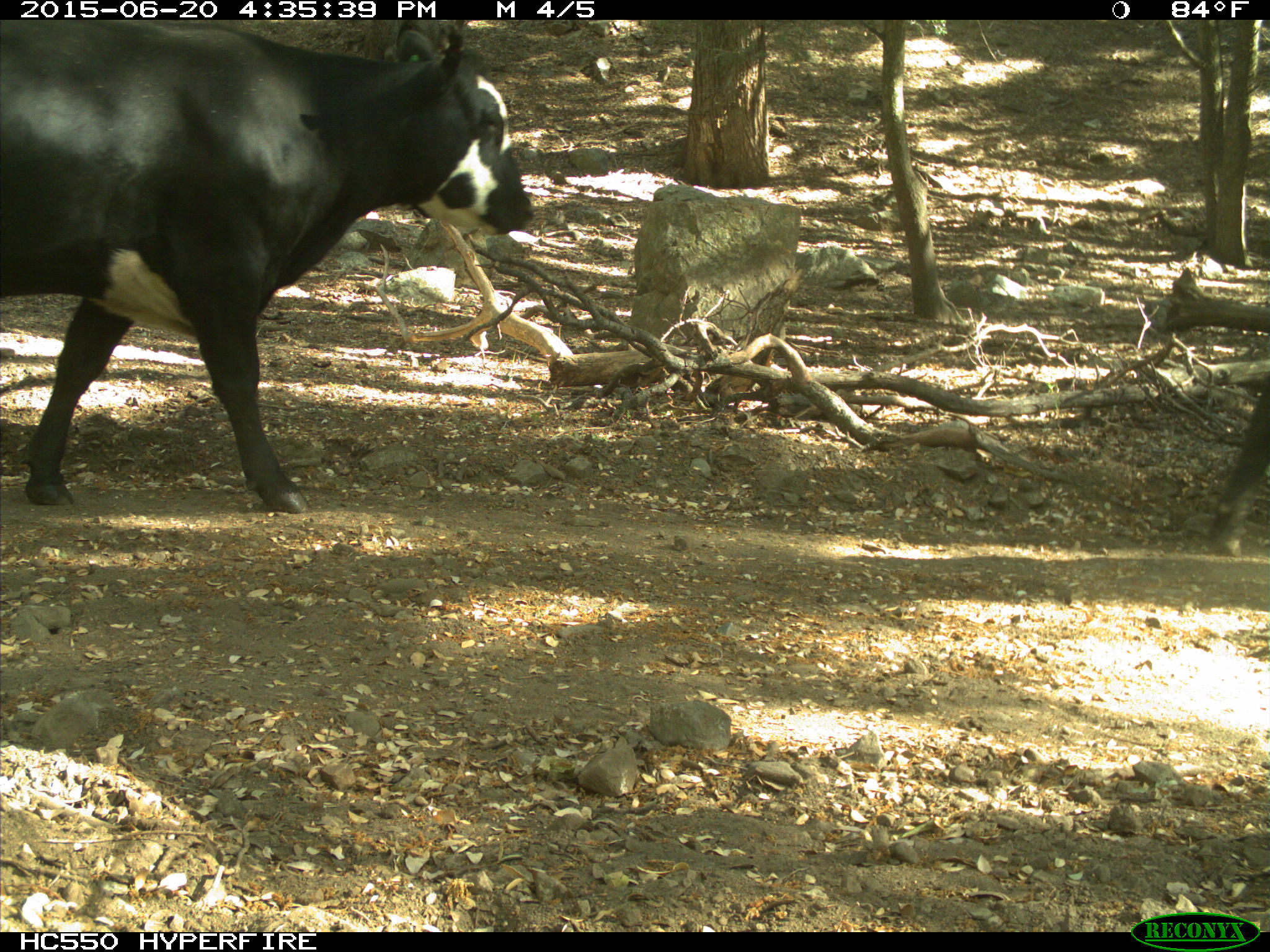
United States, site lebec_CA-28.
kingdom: Animalia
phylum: Chordata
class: Mammalia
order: Artiodactyla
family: Bovidae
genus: Bos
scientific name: Bos taurus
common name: domestic cow